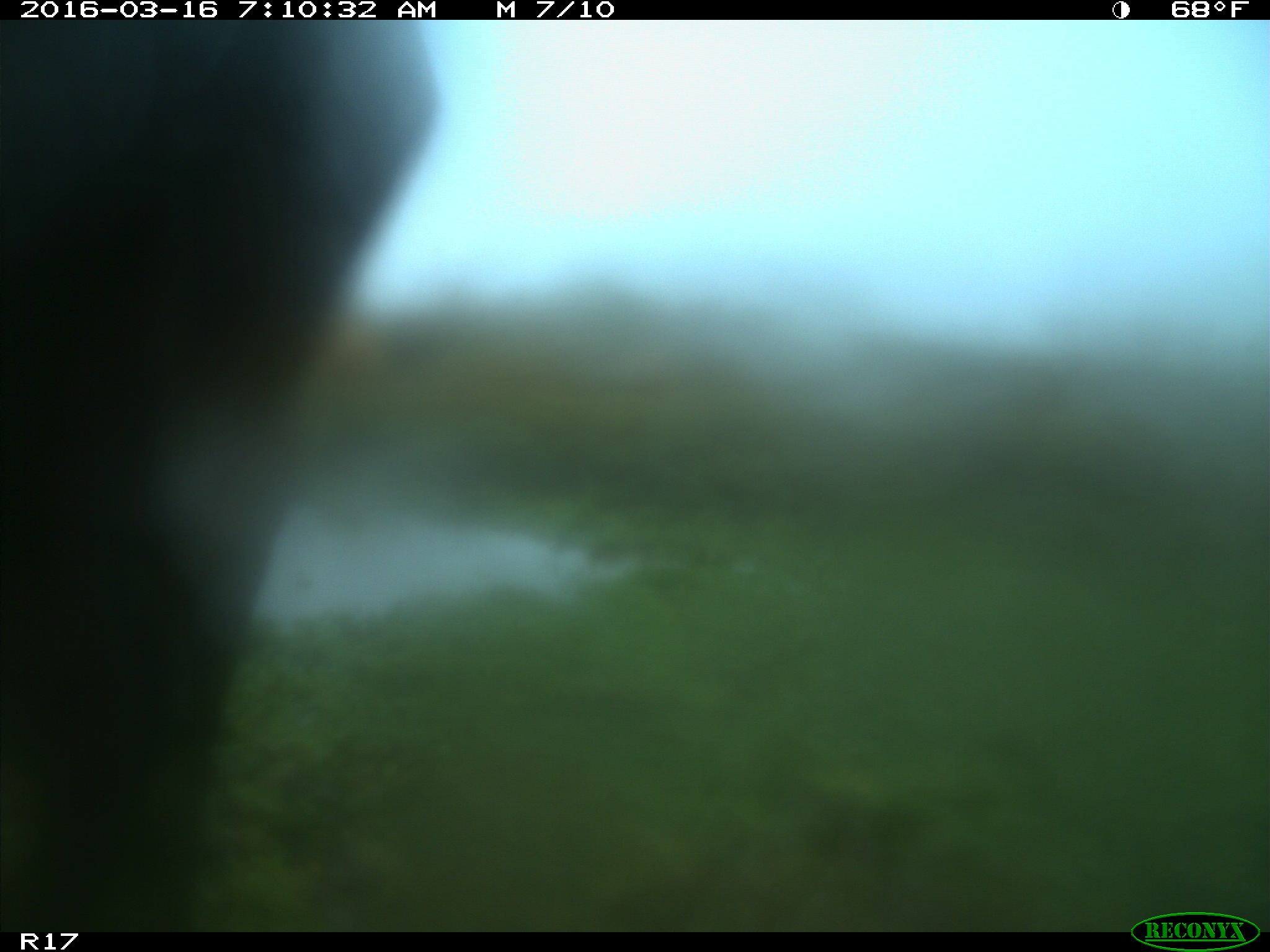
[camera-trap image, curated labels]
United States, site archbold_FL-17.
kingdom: Animalia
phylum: Chordata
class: Mammalia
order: Artiodactyla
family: Bovidae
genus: Bos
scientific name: Bos taurus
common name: domestic cow